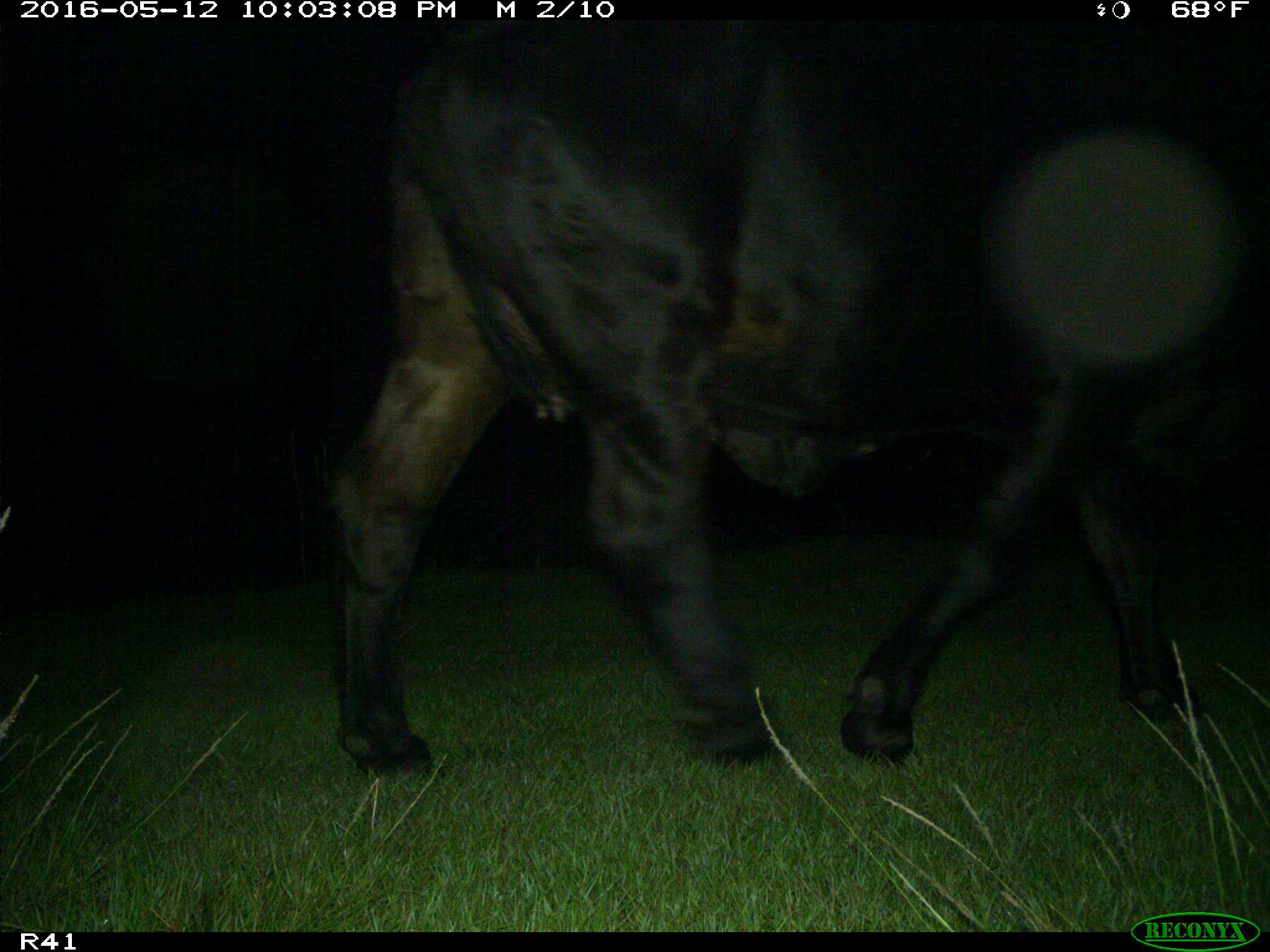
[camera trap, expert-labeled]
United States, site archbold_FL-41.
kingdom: Animalia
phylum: Chordata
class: Mammalia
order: Artiodactyla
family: Bovidae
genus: Bos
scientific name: Bos taurus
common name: domestic cow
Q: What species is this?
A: Bos taurus (domestic cow).